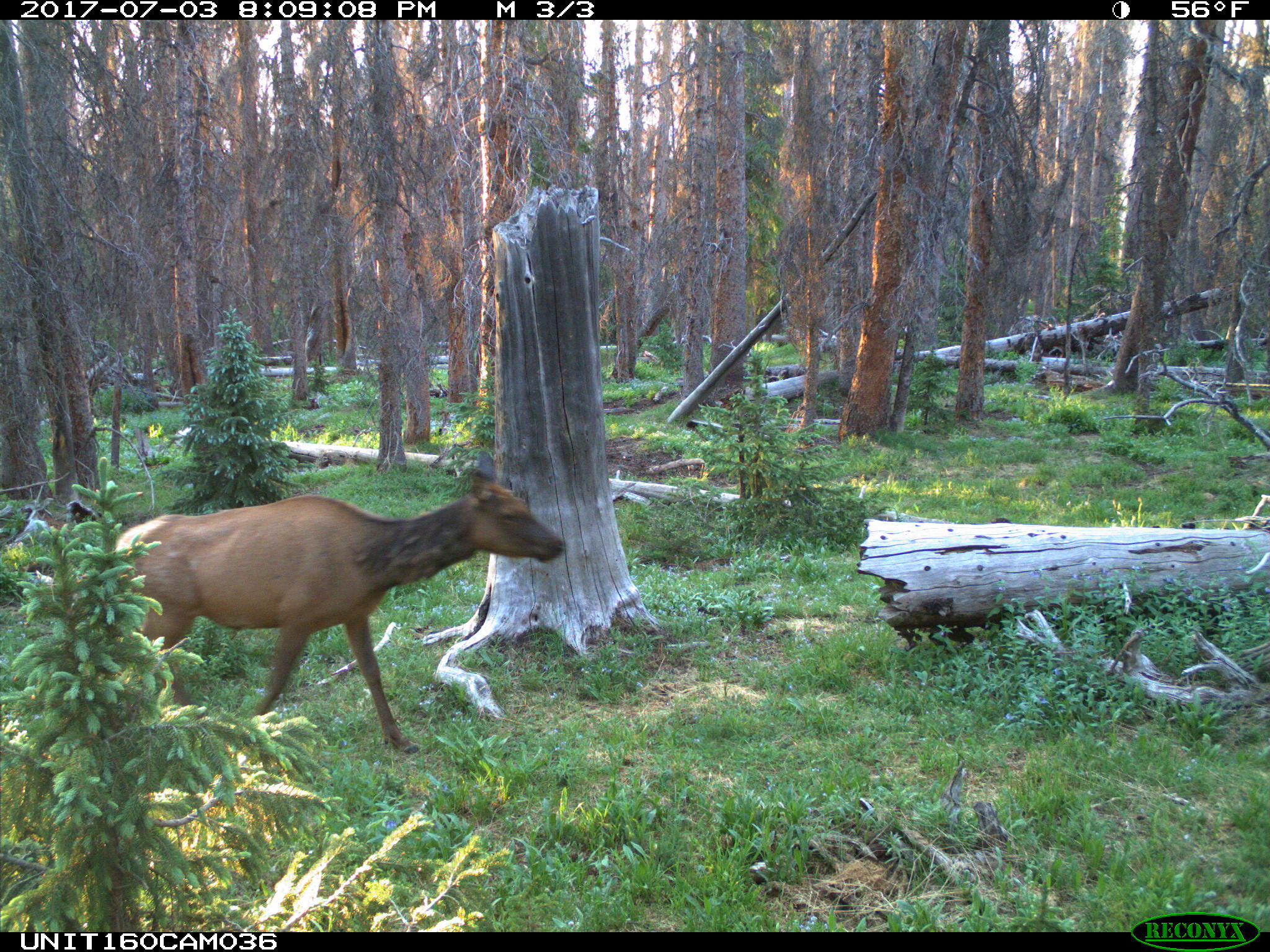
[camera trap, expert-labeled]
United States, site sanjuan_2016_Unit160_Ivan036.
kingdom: Animalia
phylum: Chordata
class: Mammalia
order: Artiodactyla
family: Cervidae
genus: Cervus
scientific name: Cervus elaphus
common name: red deer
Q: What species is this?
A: Cervus elaphus (red deer).